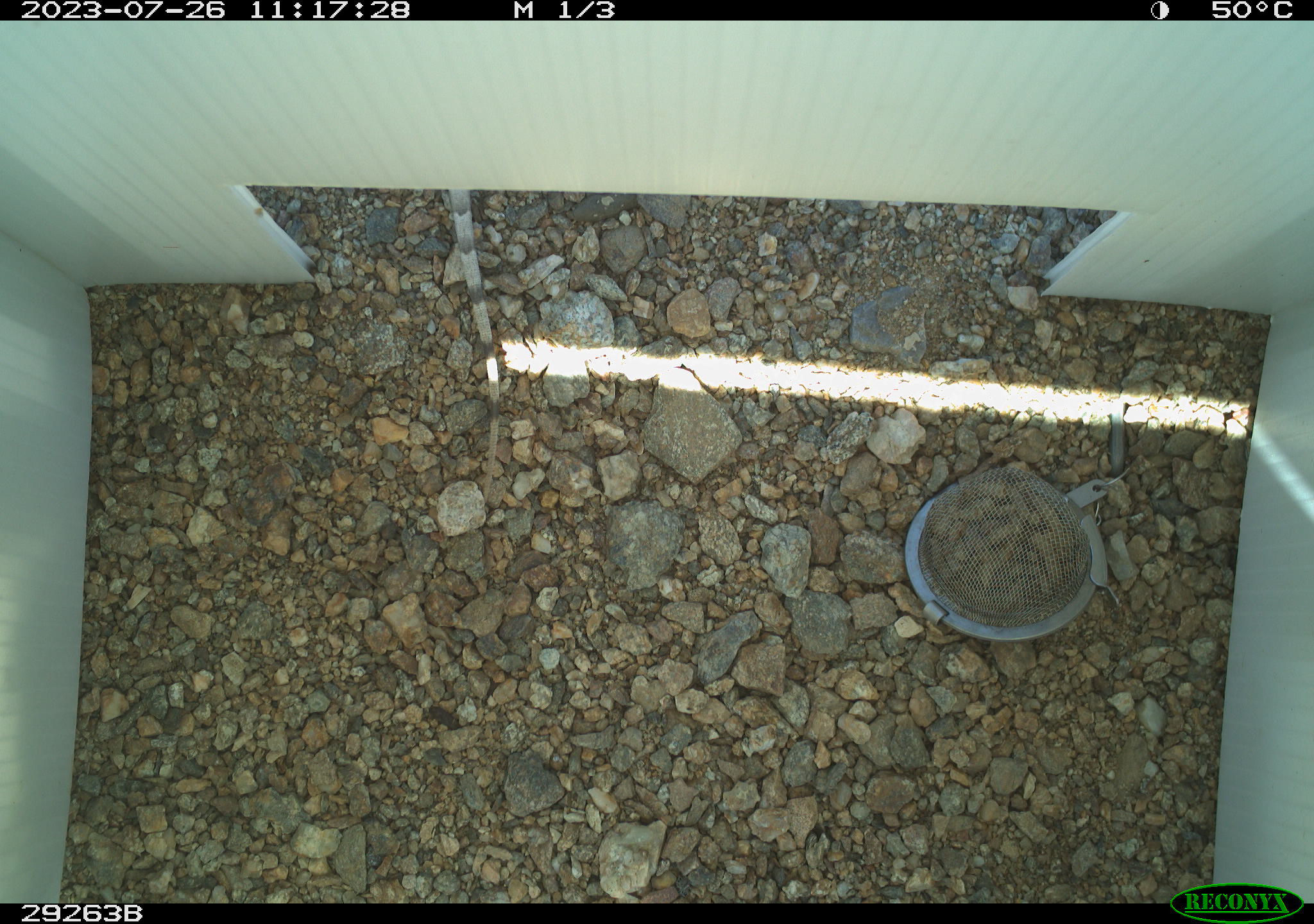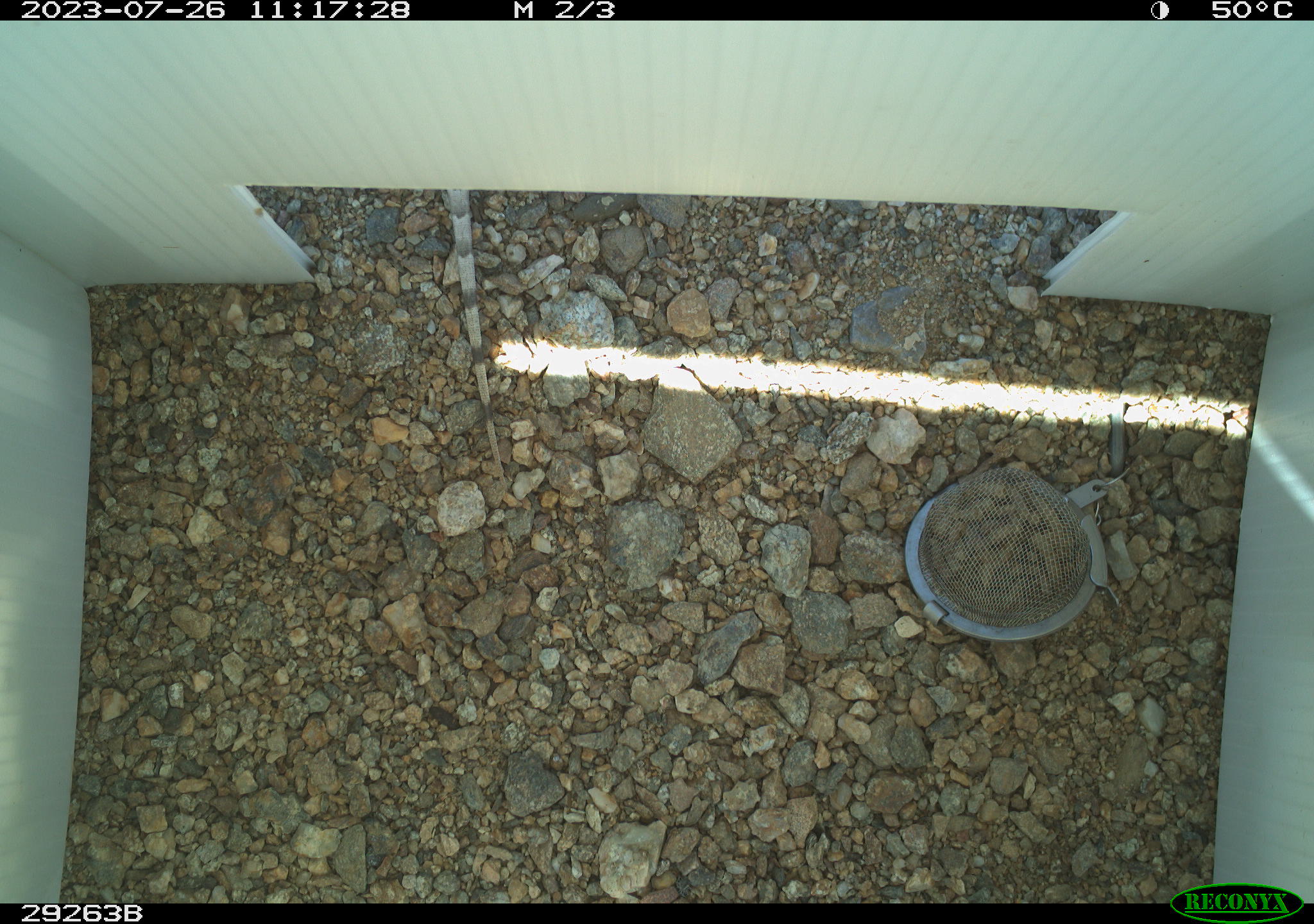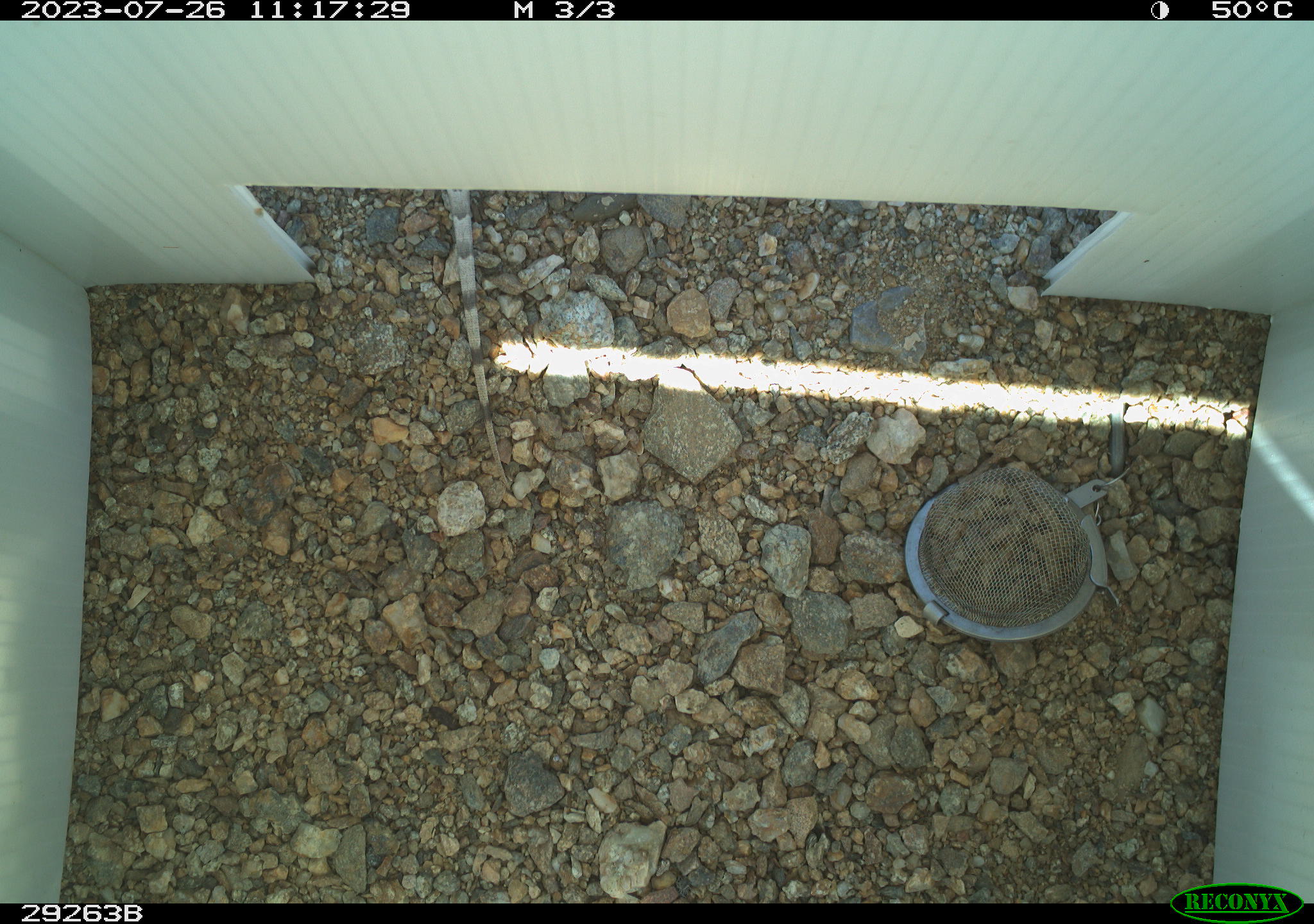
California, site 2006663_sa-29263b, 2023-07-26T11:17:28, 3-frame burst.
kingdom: Animalia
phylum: Chordata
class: Reptilia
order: Squamata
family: Phrynosomatidae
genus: Callisaurus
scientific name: Callisaurus draconoides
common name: zebra-tailed lizard